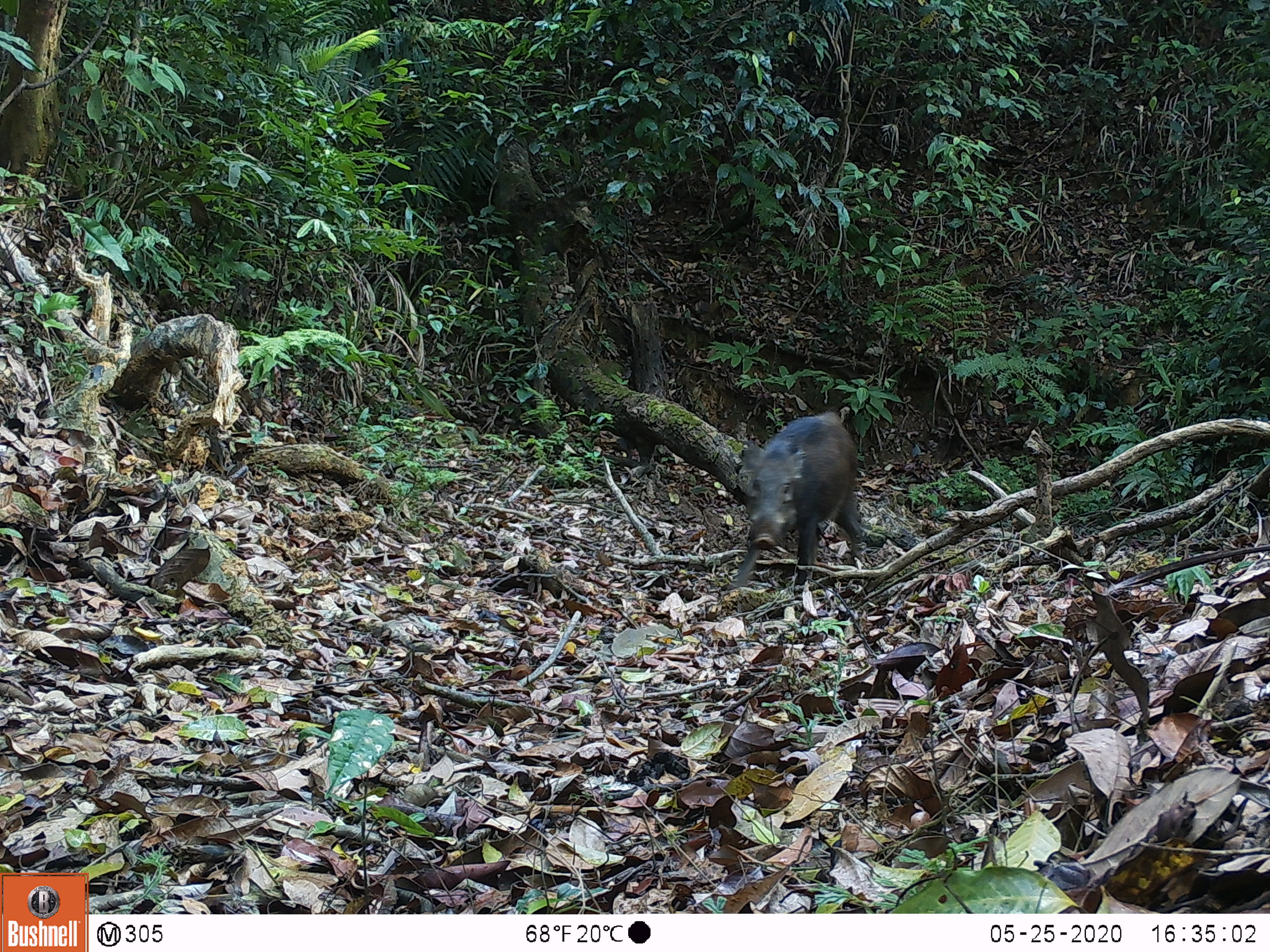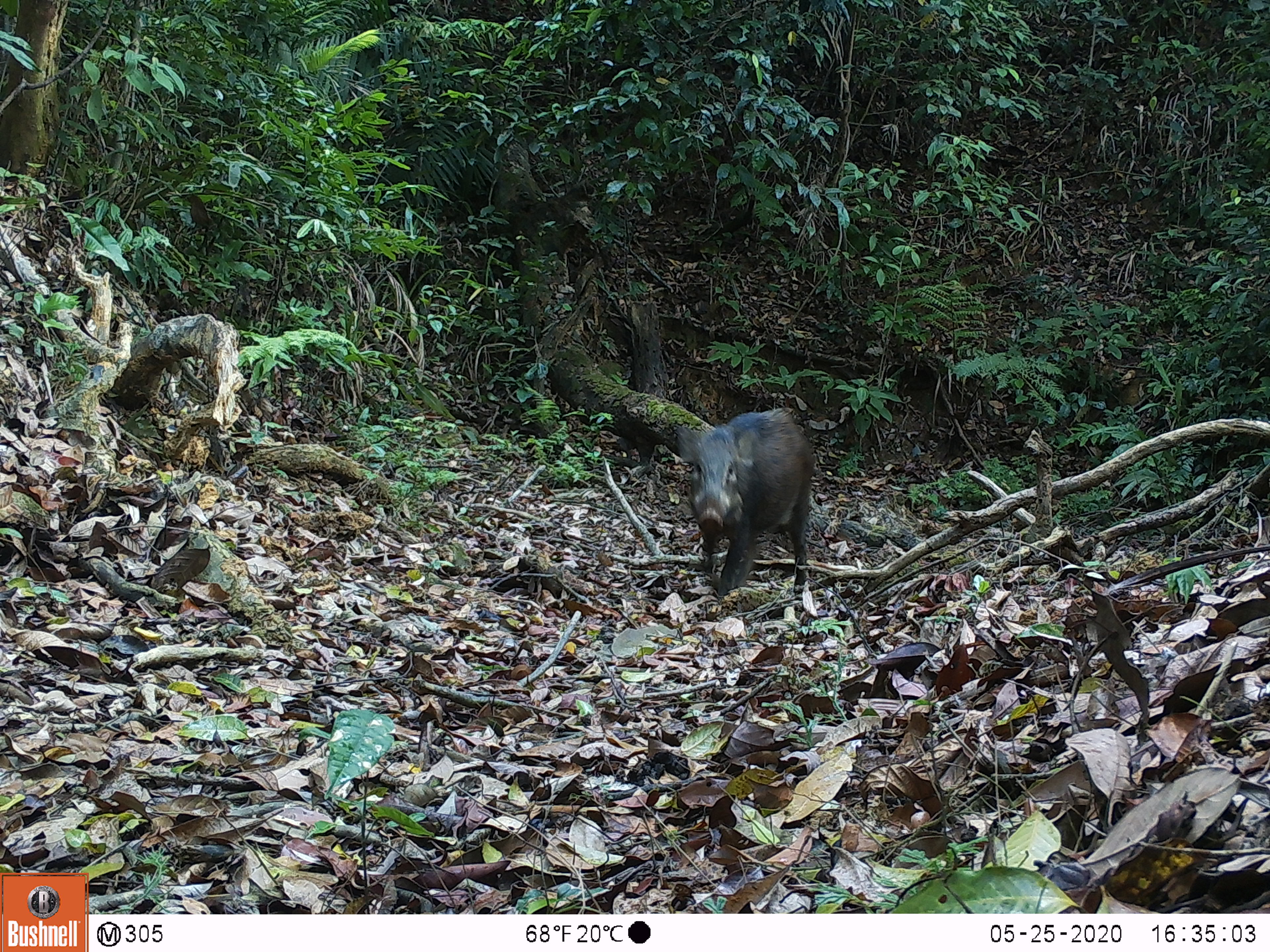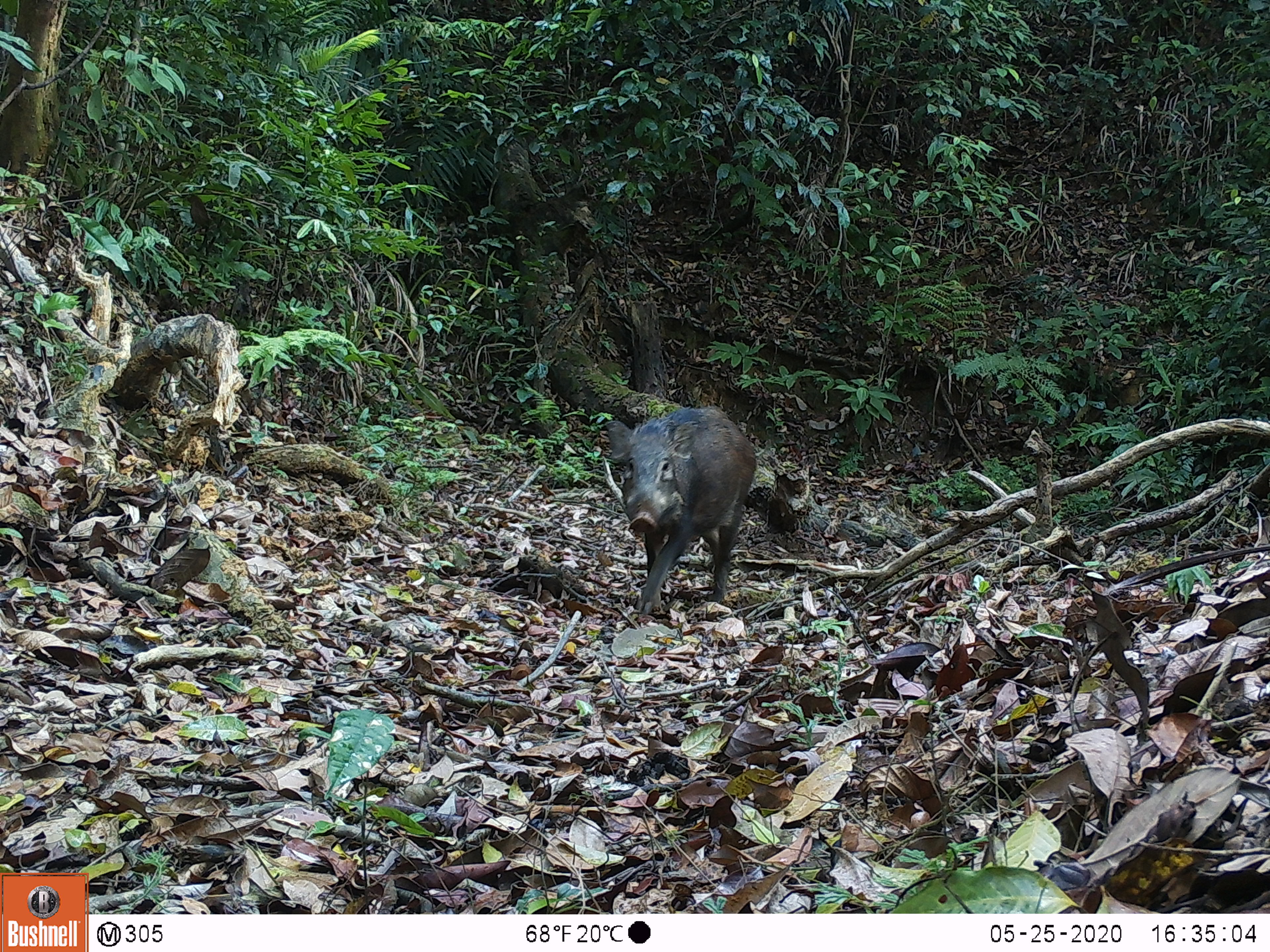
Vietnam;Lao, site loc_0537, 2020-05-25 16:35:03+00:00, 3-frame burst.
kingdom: Animalia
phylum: Chordata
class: Mammalia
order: Artiodactyla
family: Suidae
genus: Sus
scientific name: Sus scrofa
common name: eurasian wild pig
Eurasian wild pig (Sus scrofa). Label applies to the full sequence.